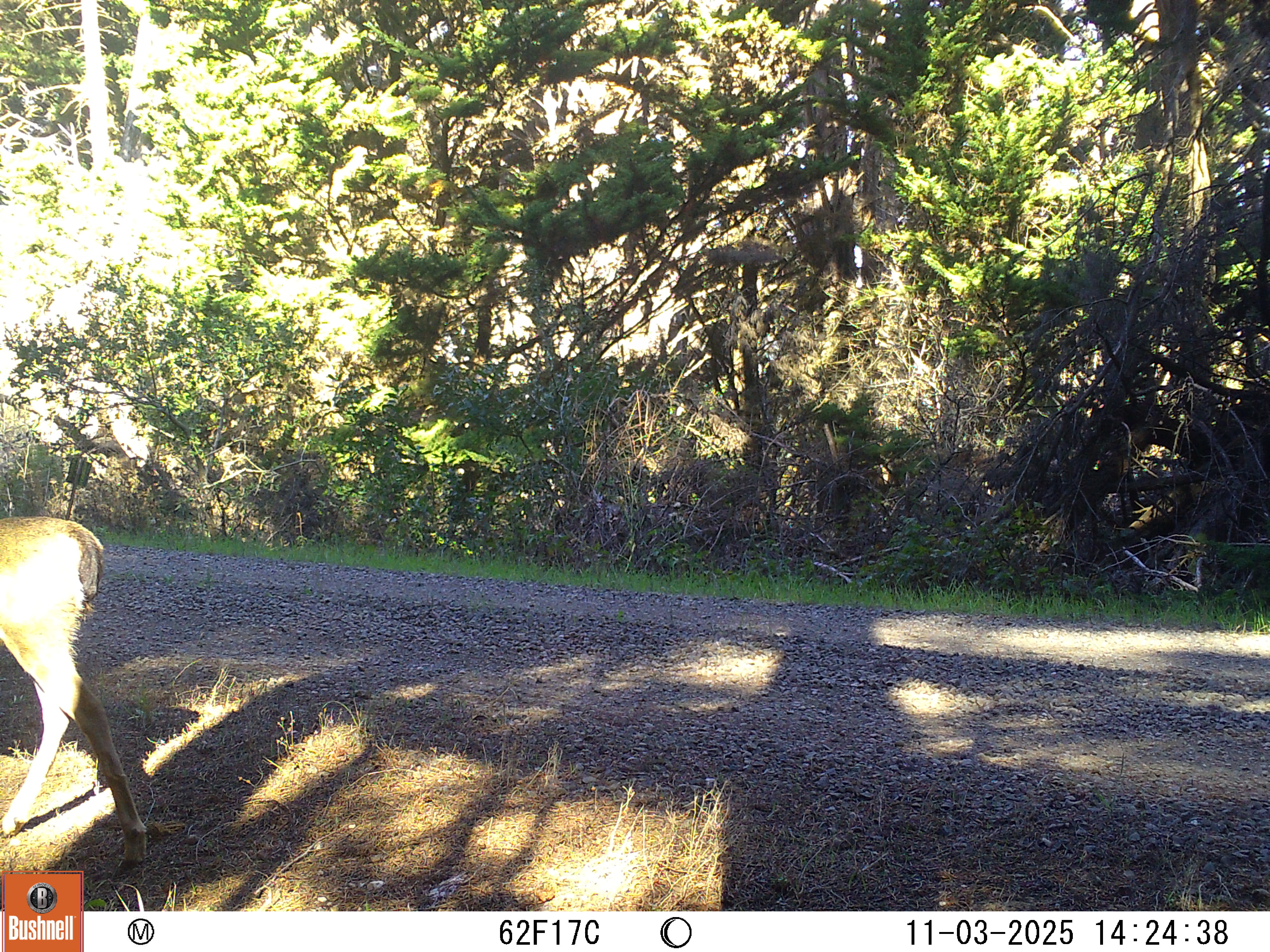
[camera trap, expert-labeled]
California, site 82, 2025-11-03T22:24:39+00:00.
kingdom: Animalia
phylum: Chordata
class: Mammalia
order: Artiodactyla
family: Cervidae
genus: Odocoileus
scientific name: Odocoileus hemionus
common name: mule deer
Mule deer (Odocoileus hemionus).